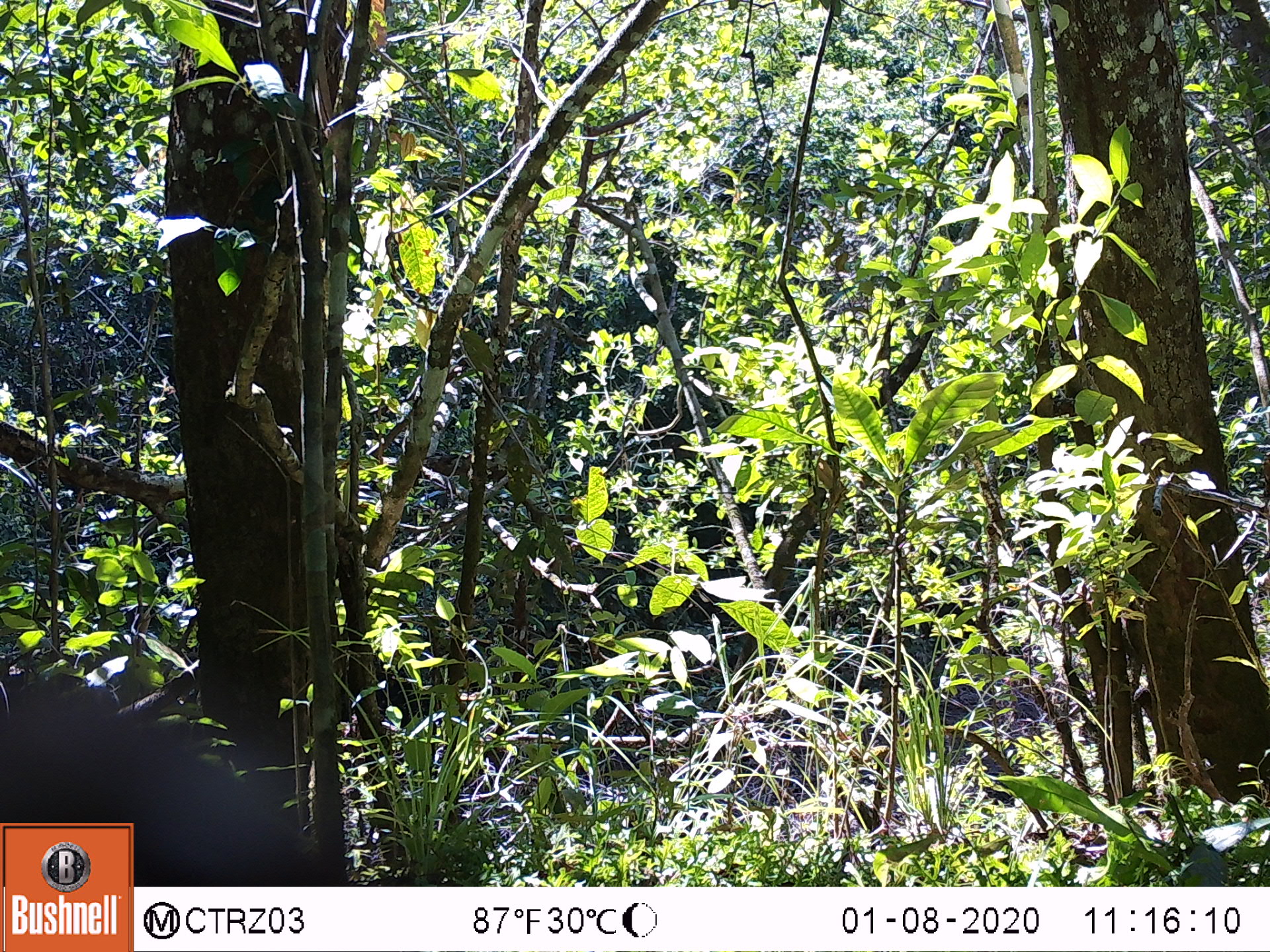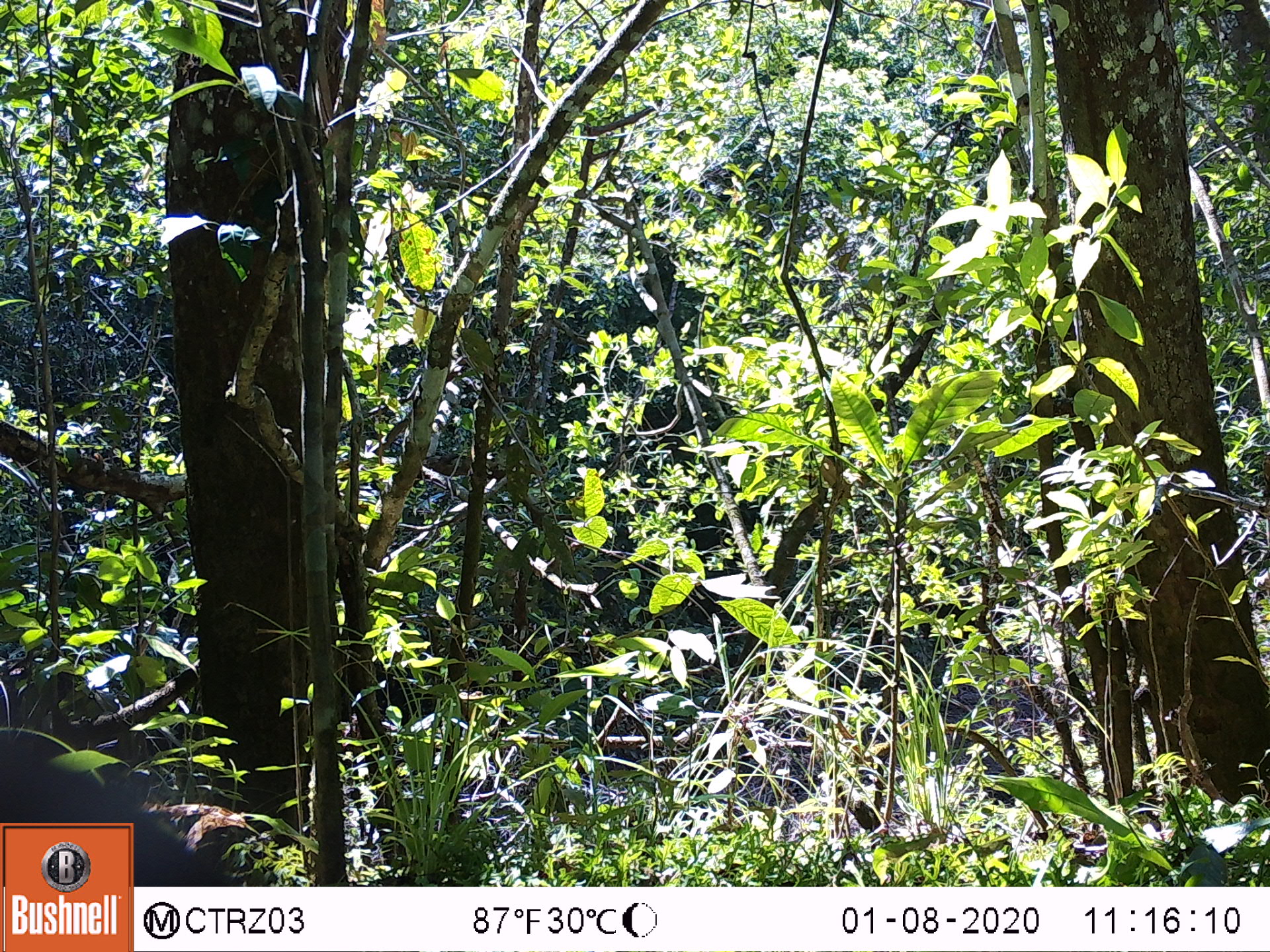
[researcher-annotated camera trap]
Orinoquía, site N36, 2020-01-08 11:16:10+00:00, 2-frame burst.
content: unidentified animal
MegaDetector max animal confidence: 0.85